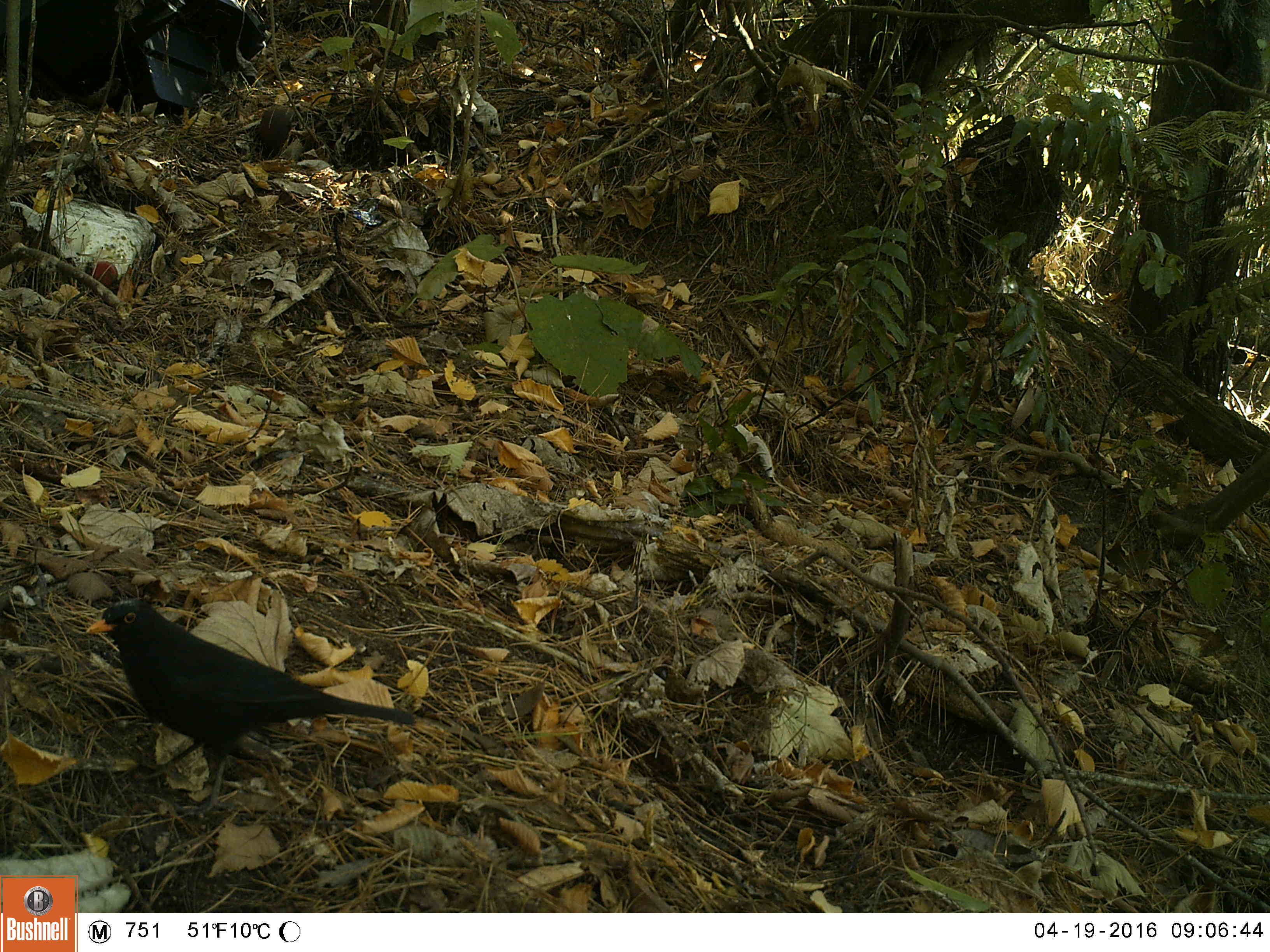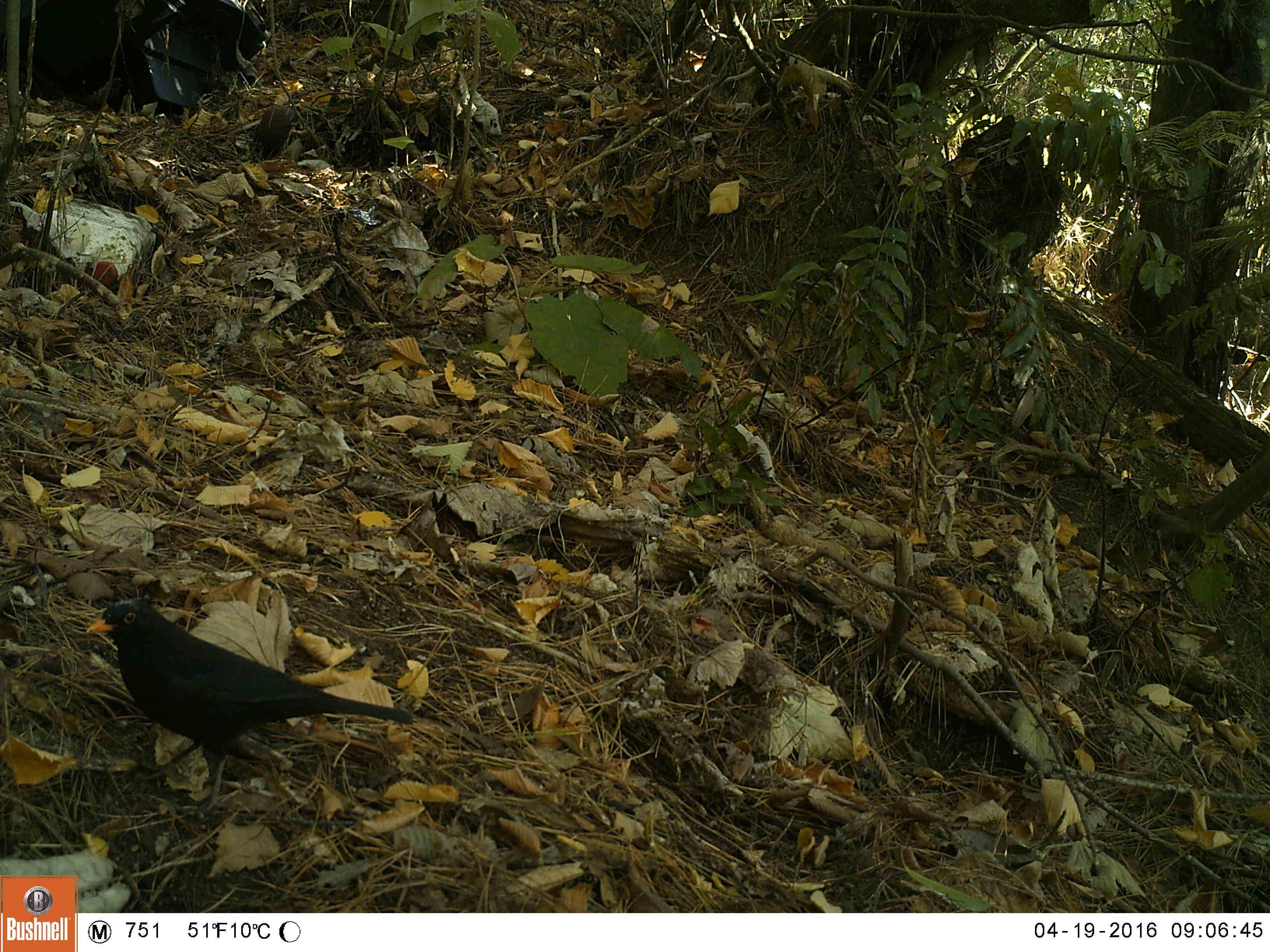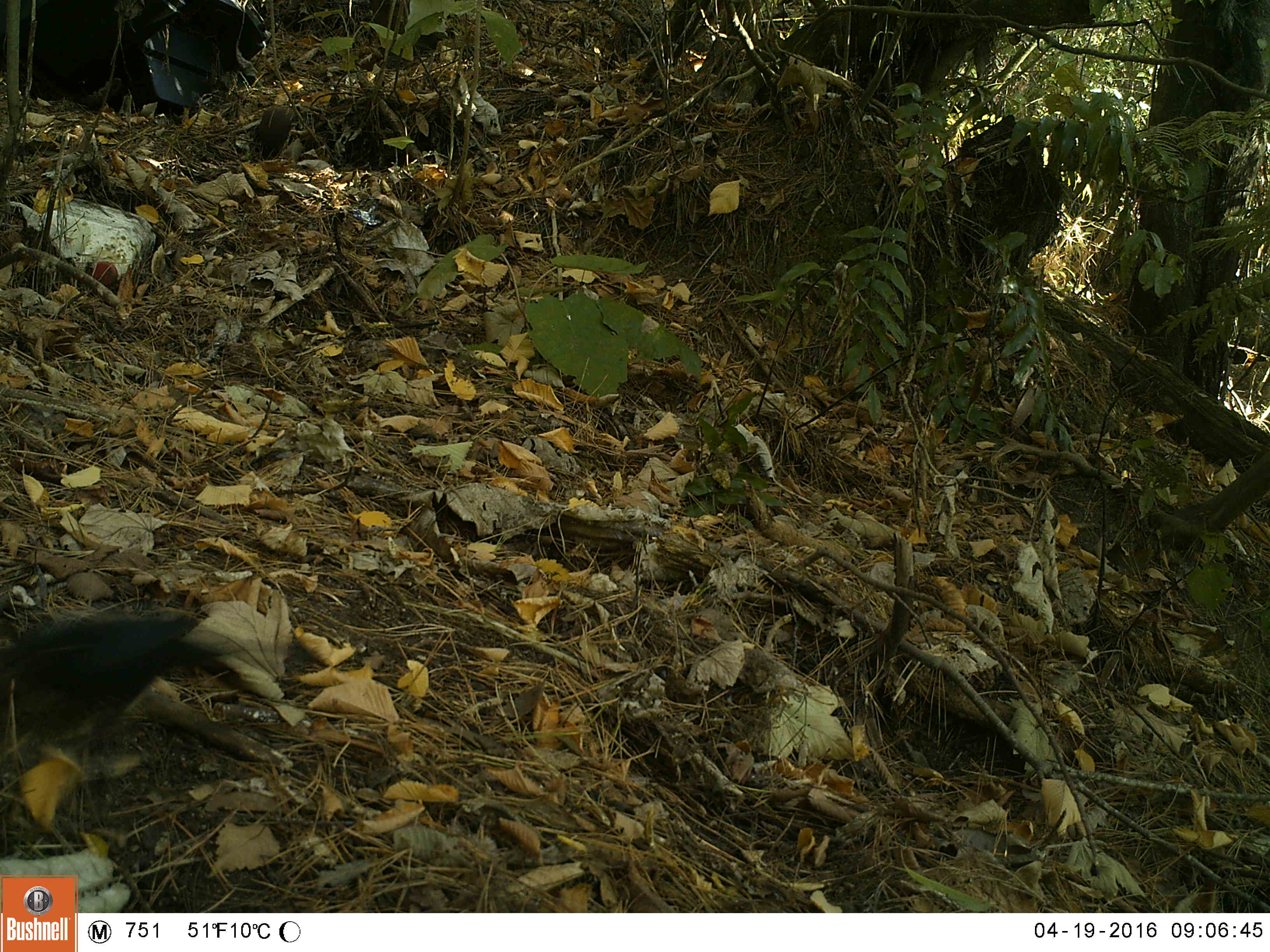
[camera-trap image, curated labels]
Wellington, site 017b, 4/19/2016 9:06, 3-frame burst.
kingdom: Animalia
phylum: Chordata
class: Aves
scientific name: Aves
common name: bird